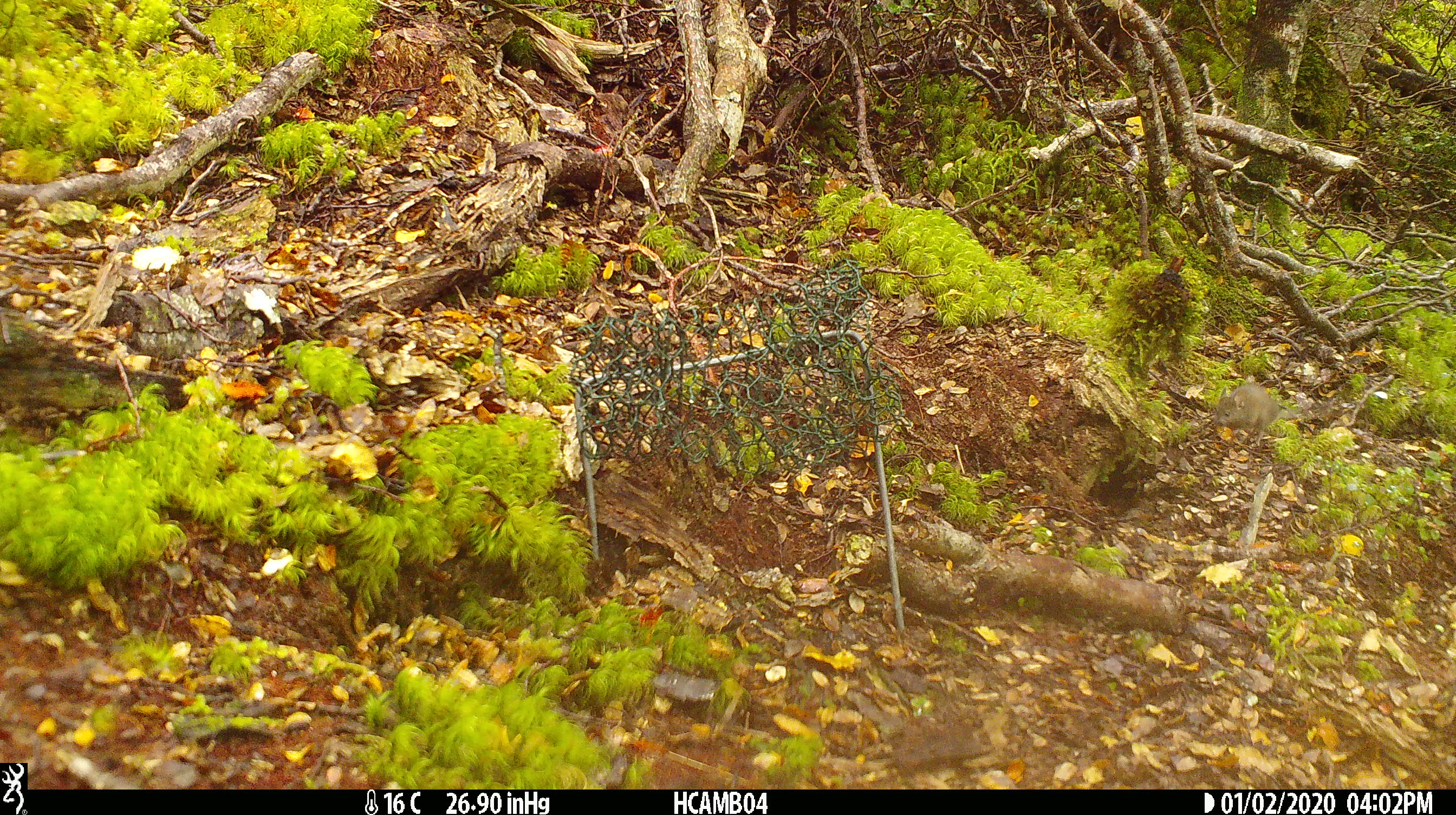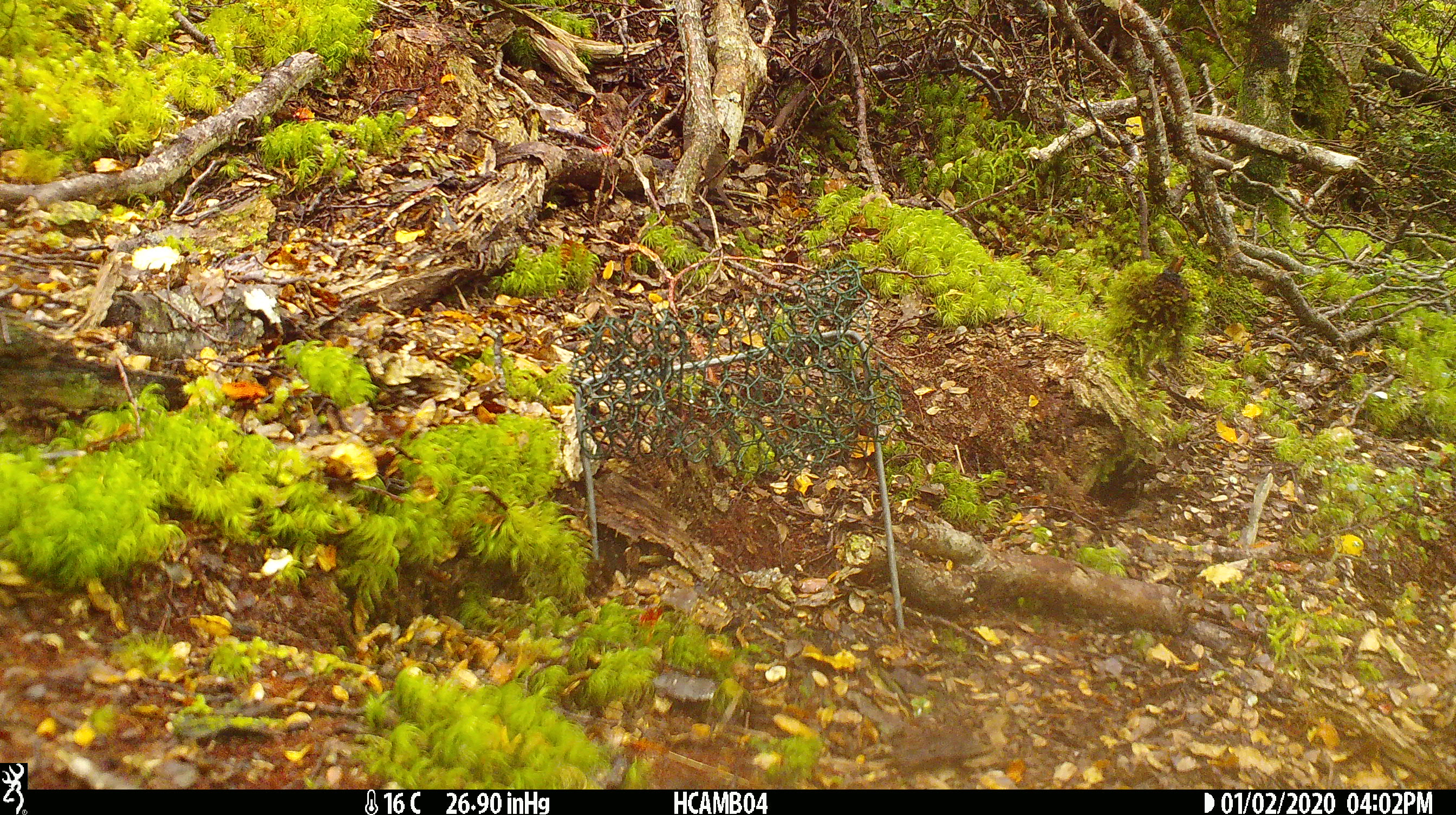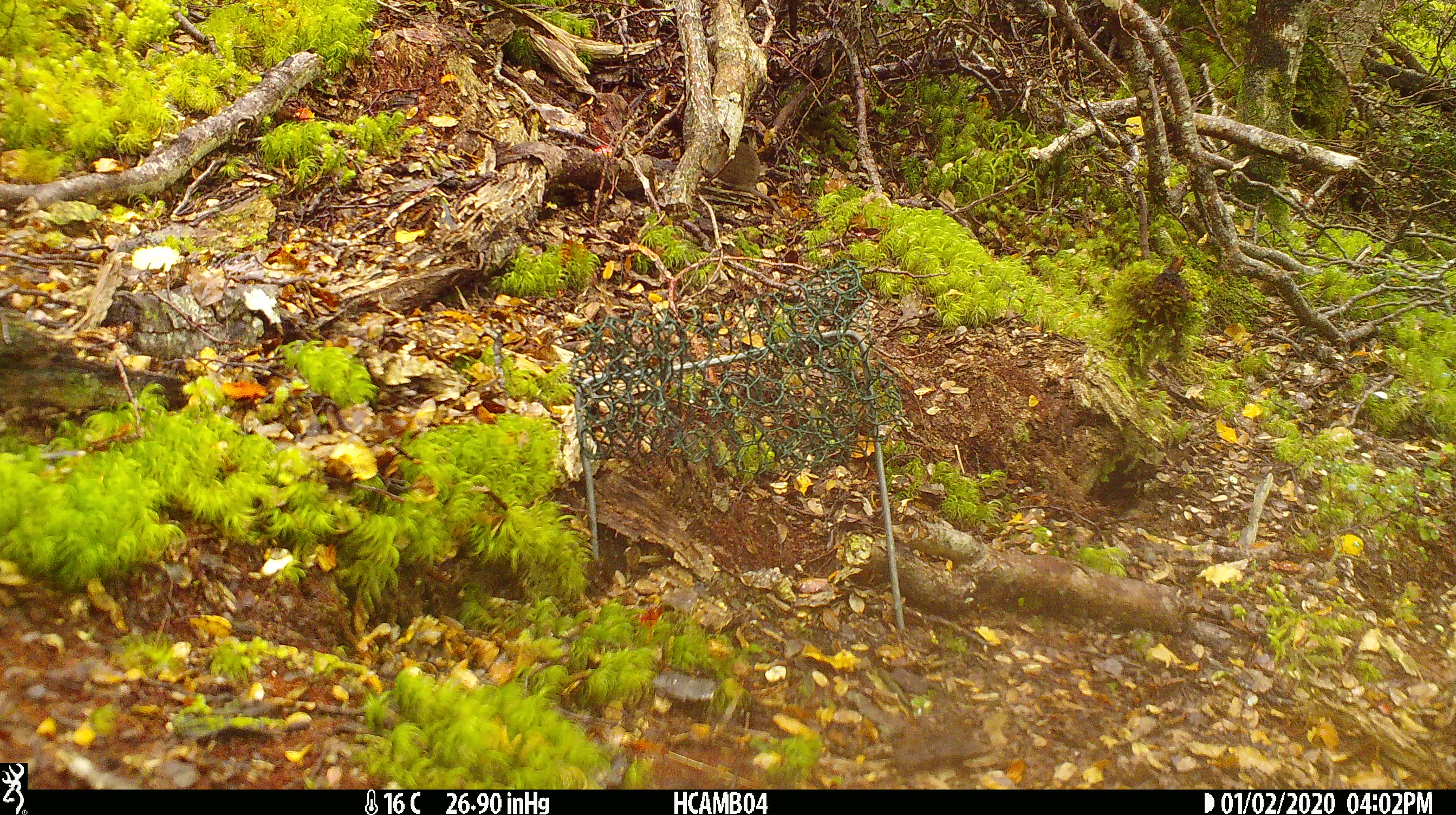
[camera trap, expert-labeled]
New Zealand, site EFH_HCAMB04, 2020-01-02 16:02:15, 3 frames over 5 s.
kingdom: Animalia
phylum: Chordata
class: Mammalia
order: Rodentia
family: Muridae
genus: Mus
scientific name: Mus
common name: mouse